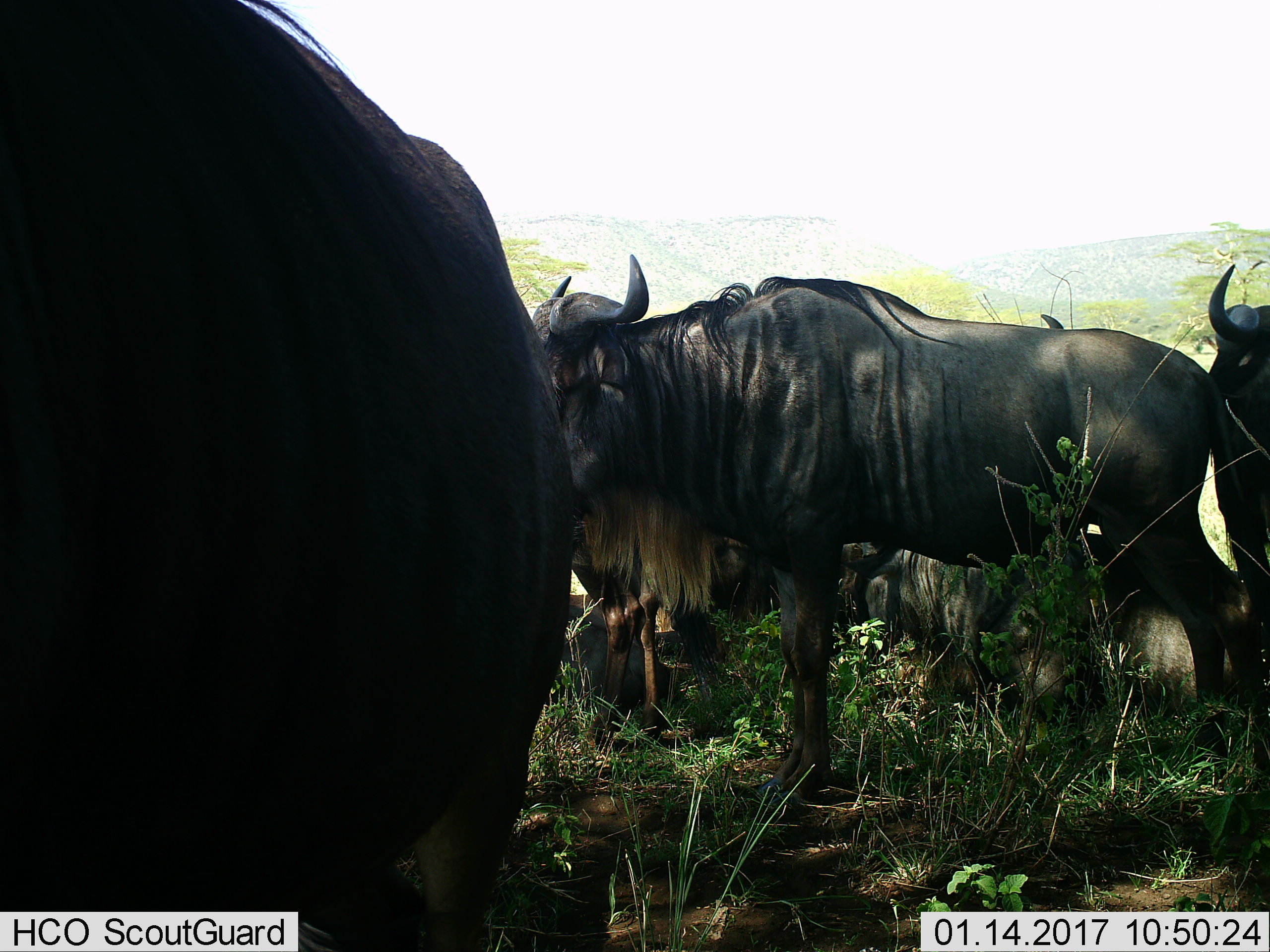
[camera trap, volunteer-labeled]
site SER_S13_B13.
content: unidentified animal